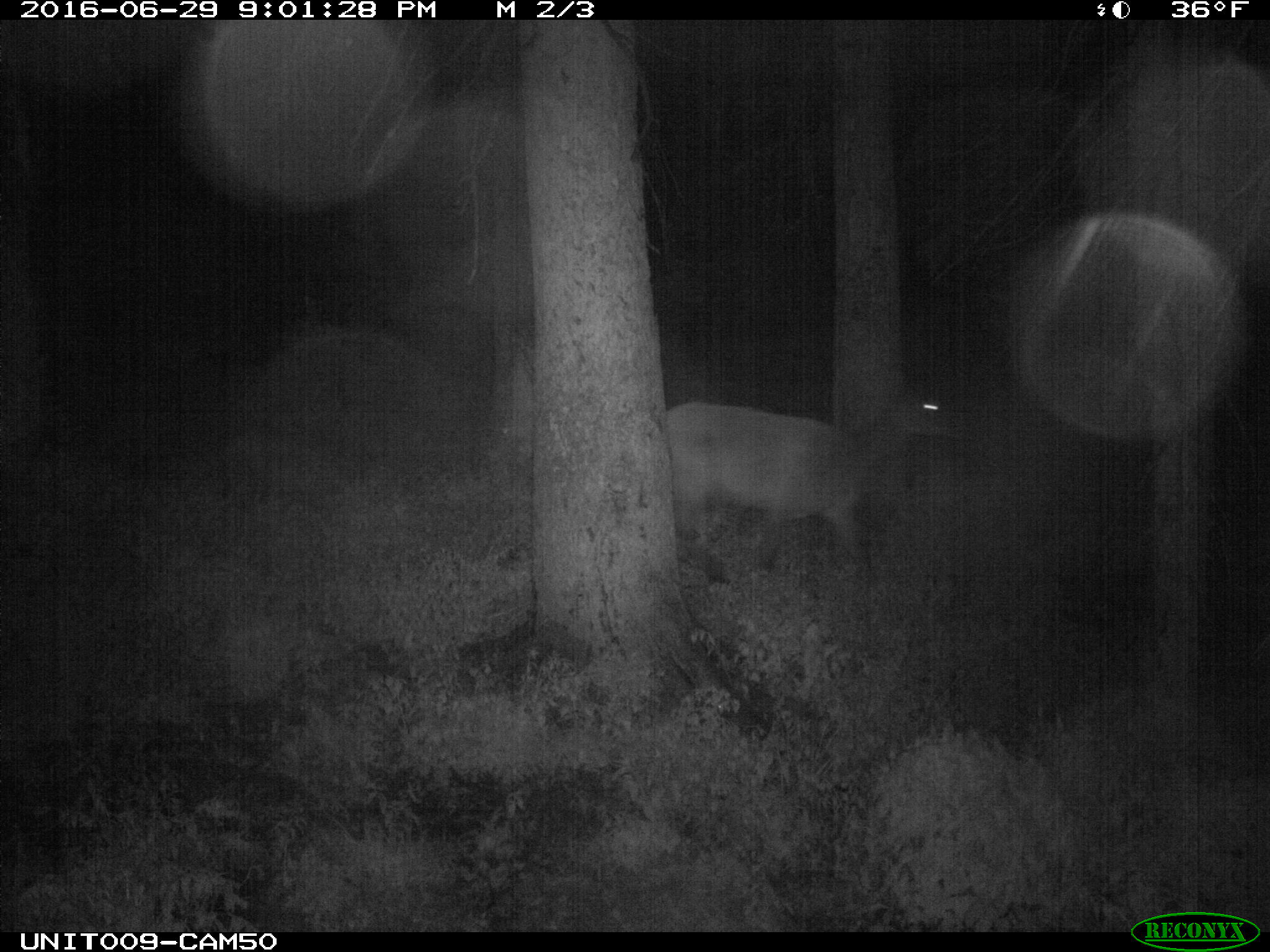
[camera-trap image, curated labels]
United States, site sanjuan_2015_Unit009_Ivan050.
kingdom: Animalia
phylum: Chordata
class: Mammalia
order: Artiodactyla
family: Cervidae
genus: Cervus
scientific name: Cervus elaphus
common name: red deer